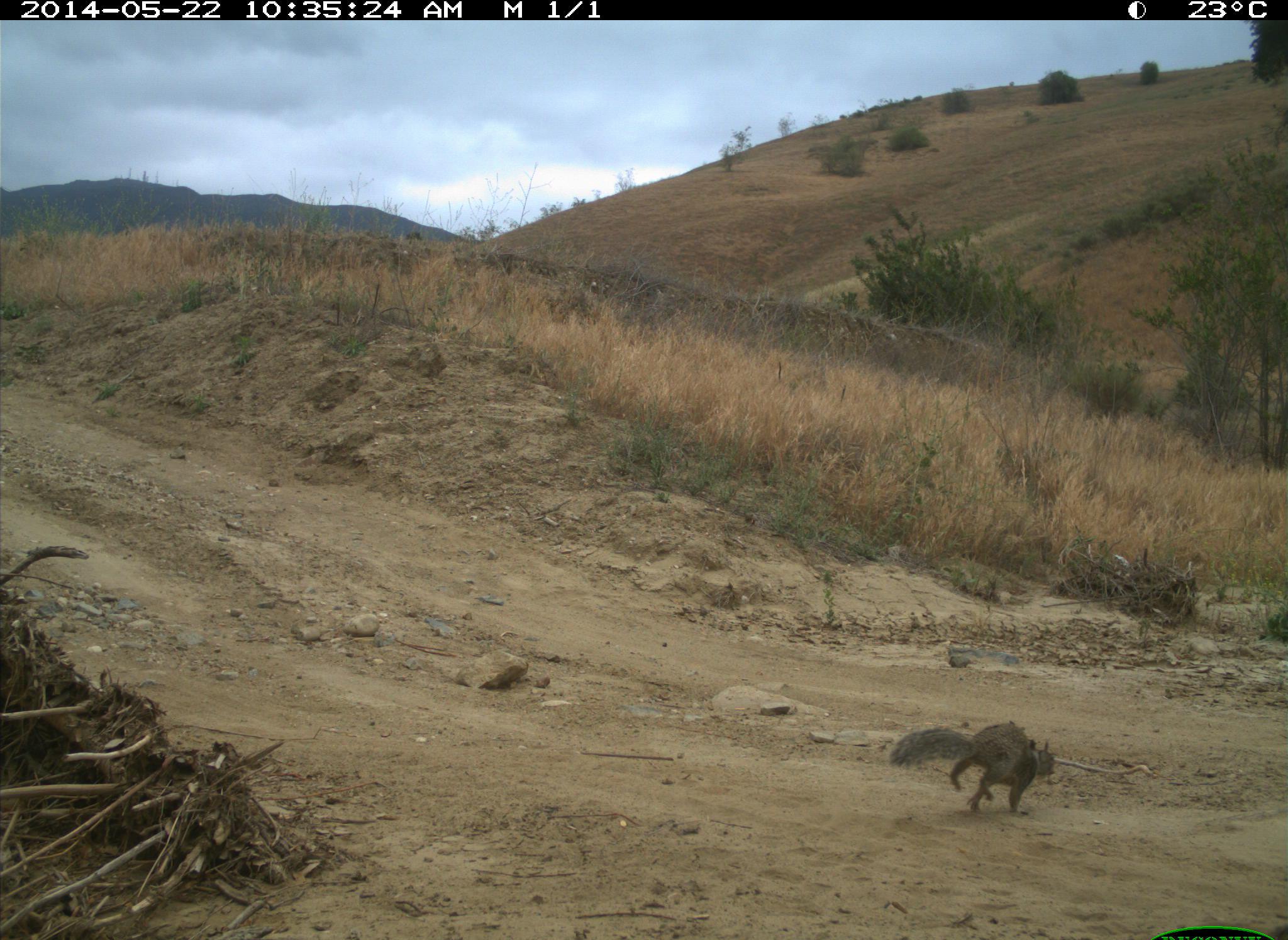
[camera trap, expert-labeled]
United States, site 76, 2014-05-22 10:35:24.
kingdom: Animalia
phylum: Chordata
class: Mammalia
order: Rodentia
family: Sciuridae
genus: Sciurus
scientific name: Sciurus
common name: squirrel